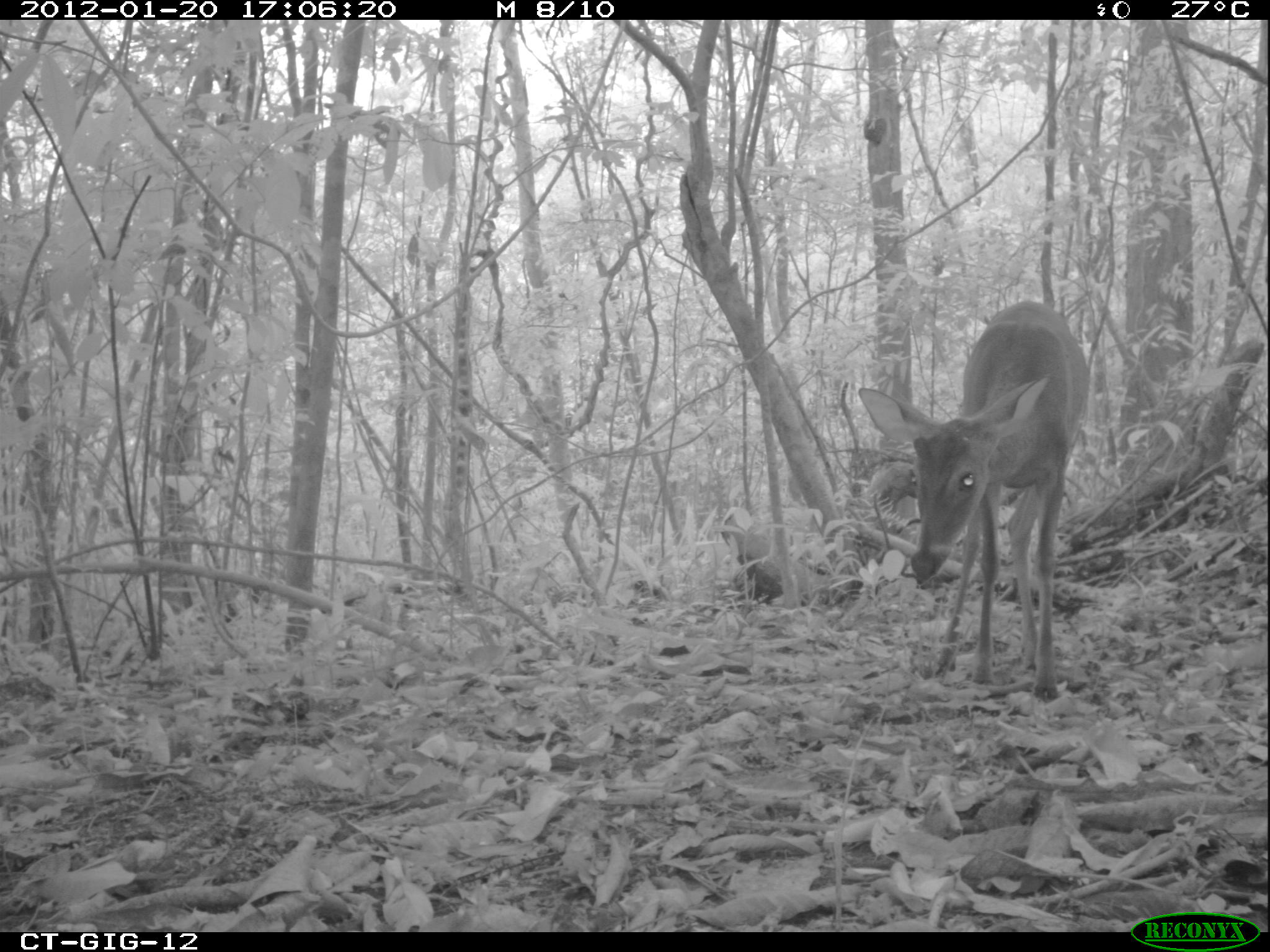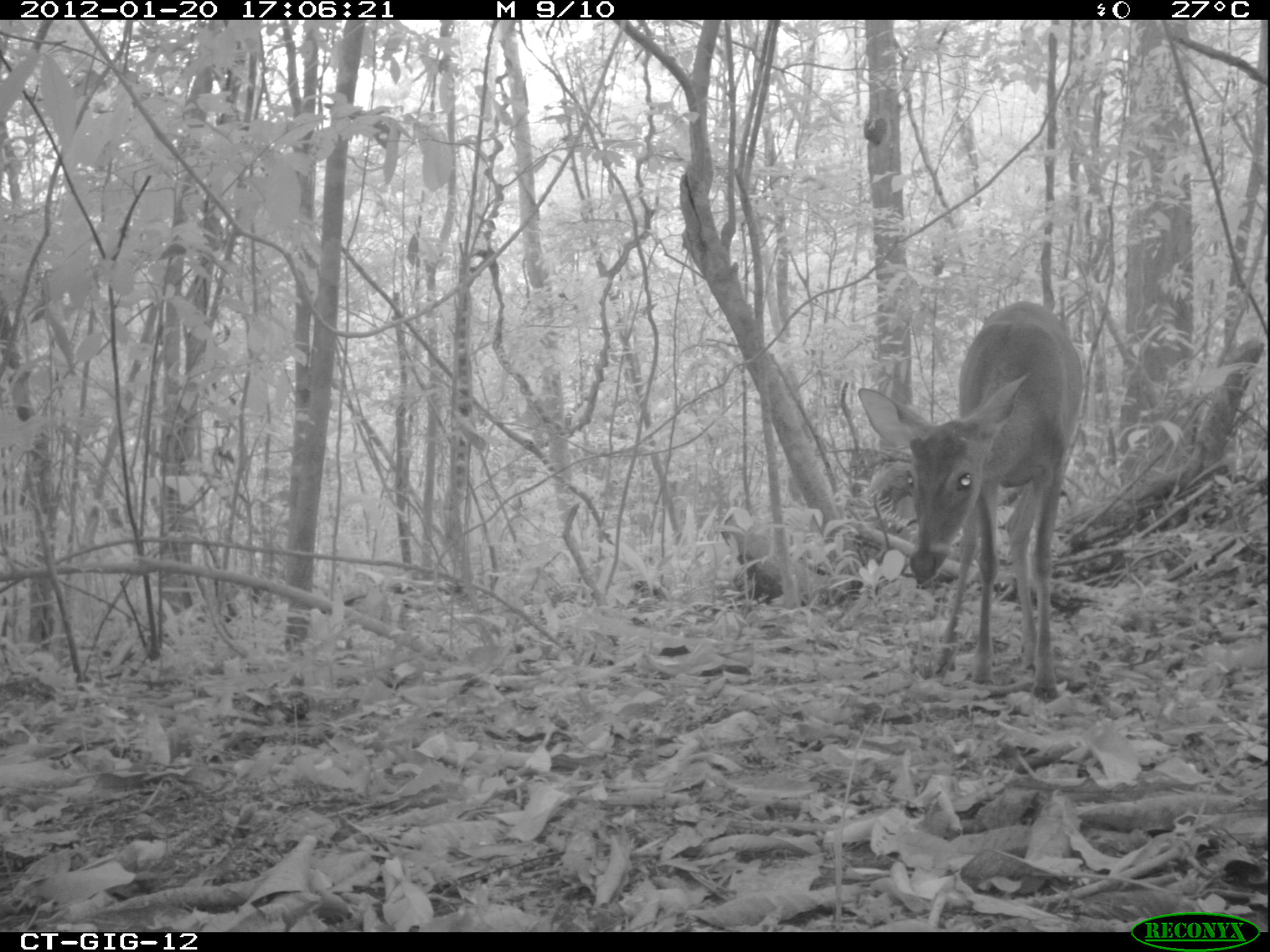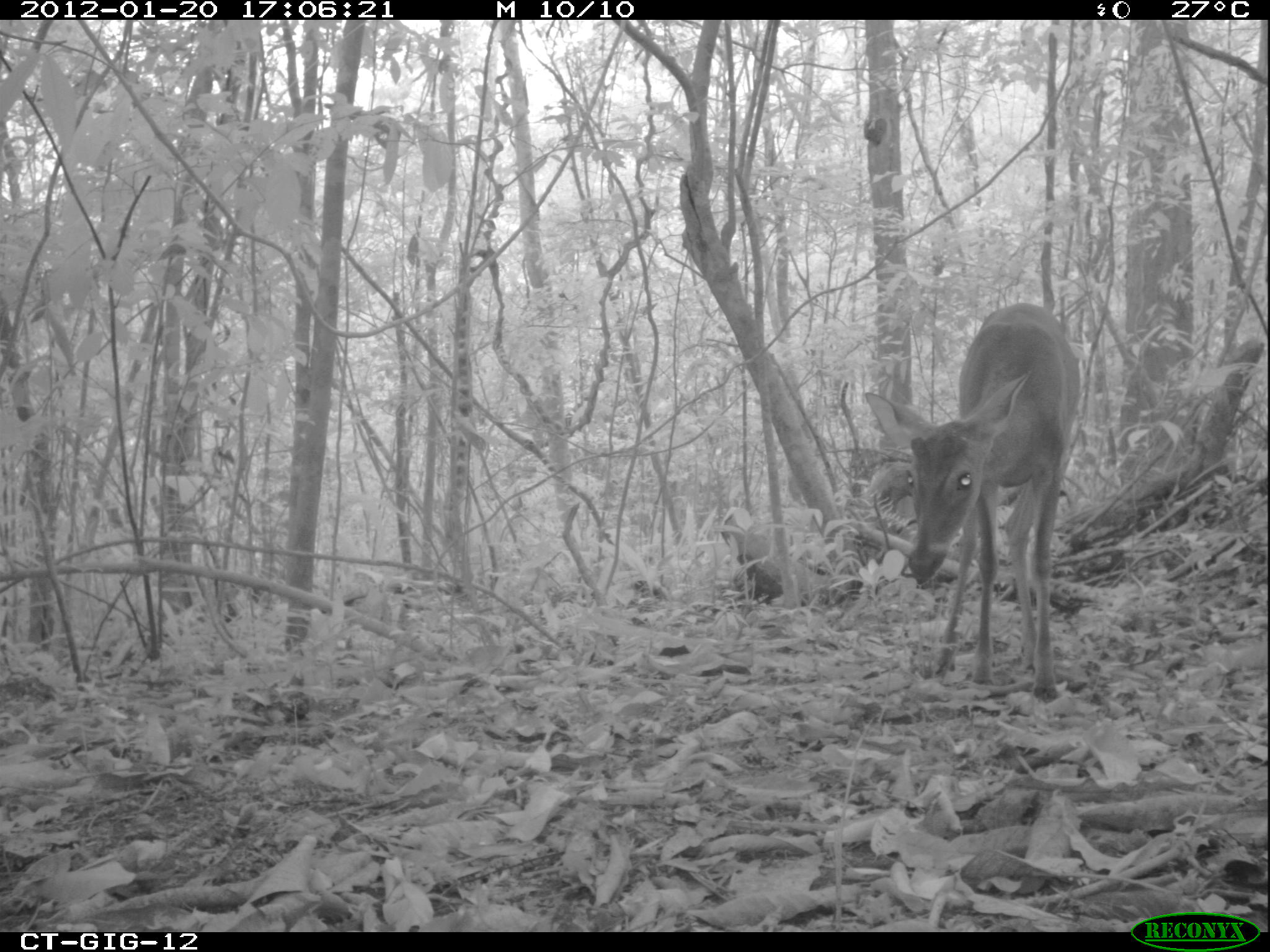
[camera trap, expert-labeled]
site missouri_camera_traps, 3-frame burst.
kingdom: Animalia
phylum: Chordata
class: Mammalia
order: Artiodactyla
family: Cervidae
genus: Odocoileus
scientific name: Odocoileus virginianus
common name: white-tailed deer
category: white tailed deer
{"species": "white tailed deer (white-tailed deer) (Odocoileus virginianus)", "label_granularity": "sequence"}